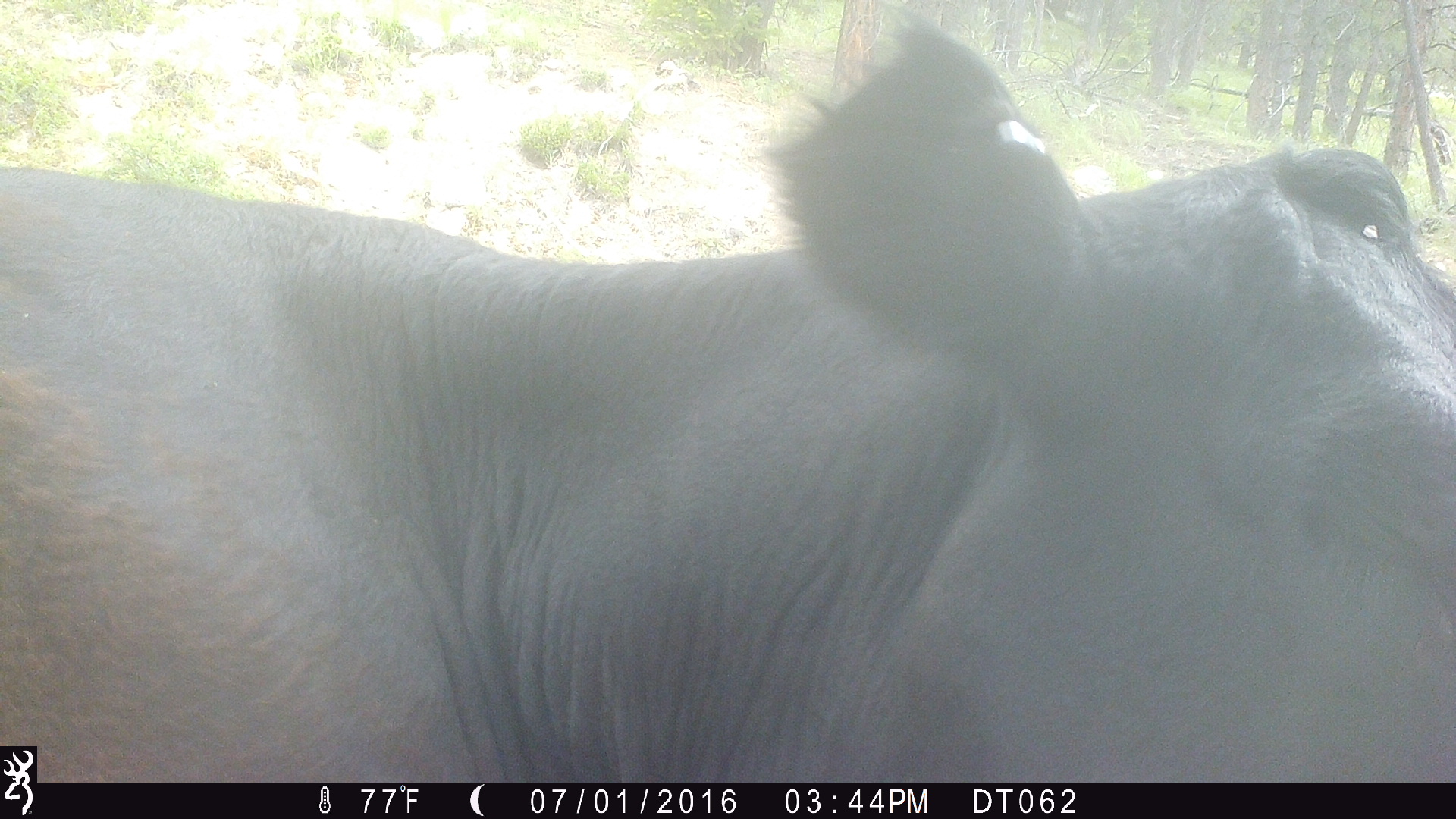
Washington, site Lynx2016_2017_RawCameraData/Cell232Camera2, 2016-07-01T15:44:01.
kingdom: Animalia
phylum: Chordata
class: Mammalia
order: Artiodactyla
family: Bovidae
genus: Bos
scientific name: Bos taurus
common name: domestic cattle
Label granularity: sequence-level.